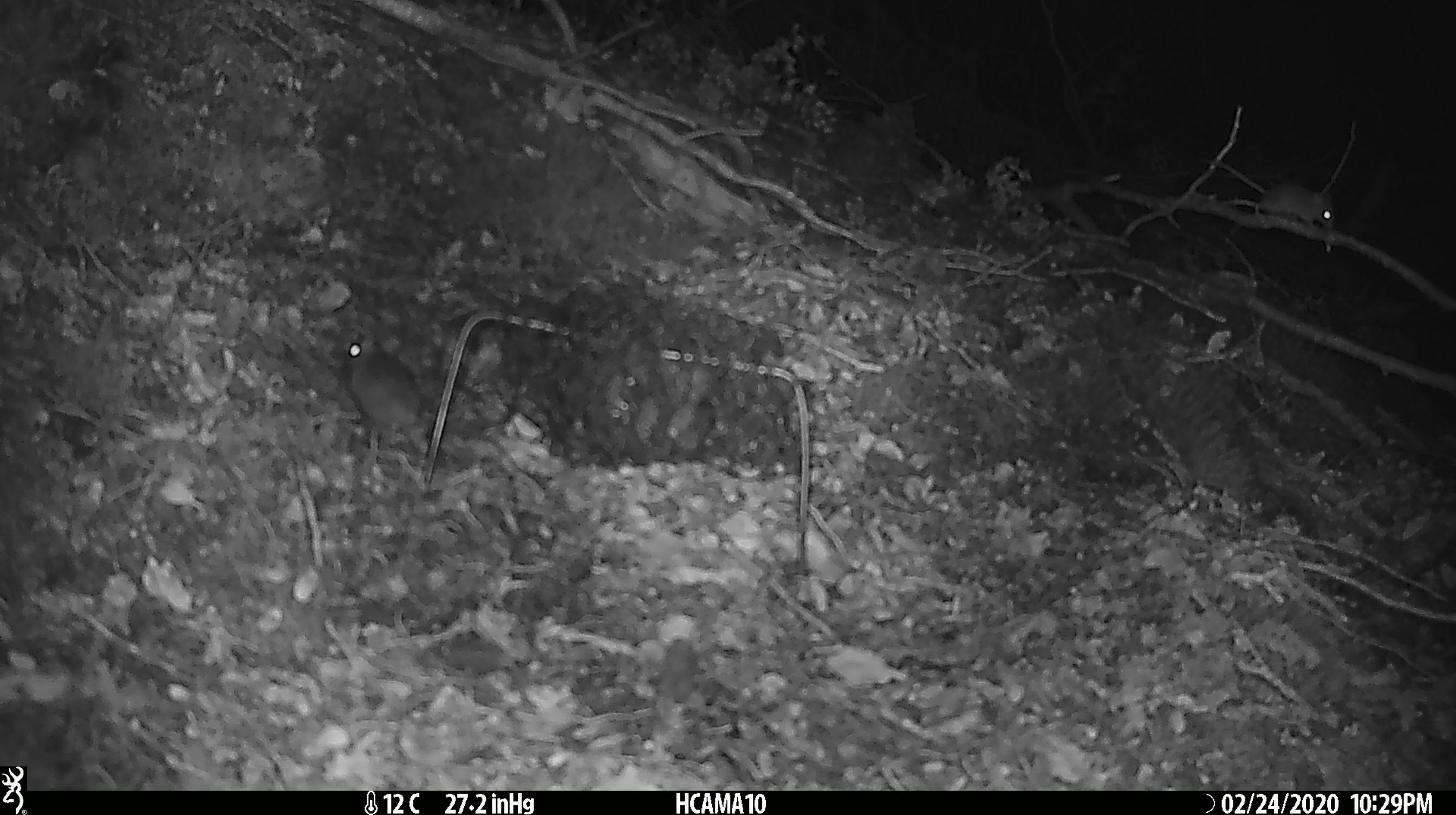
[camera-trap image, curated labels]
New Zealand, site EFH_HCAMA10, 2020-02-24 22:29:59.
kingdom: Animalia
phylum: Chordata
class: Mammalia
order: Rodentia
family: Muridae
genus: Mus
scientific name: Mus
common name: mouse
Mouse (Mus).